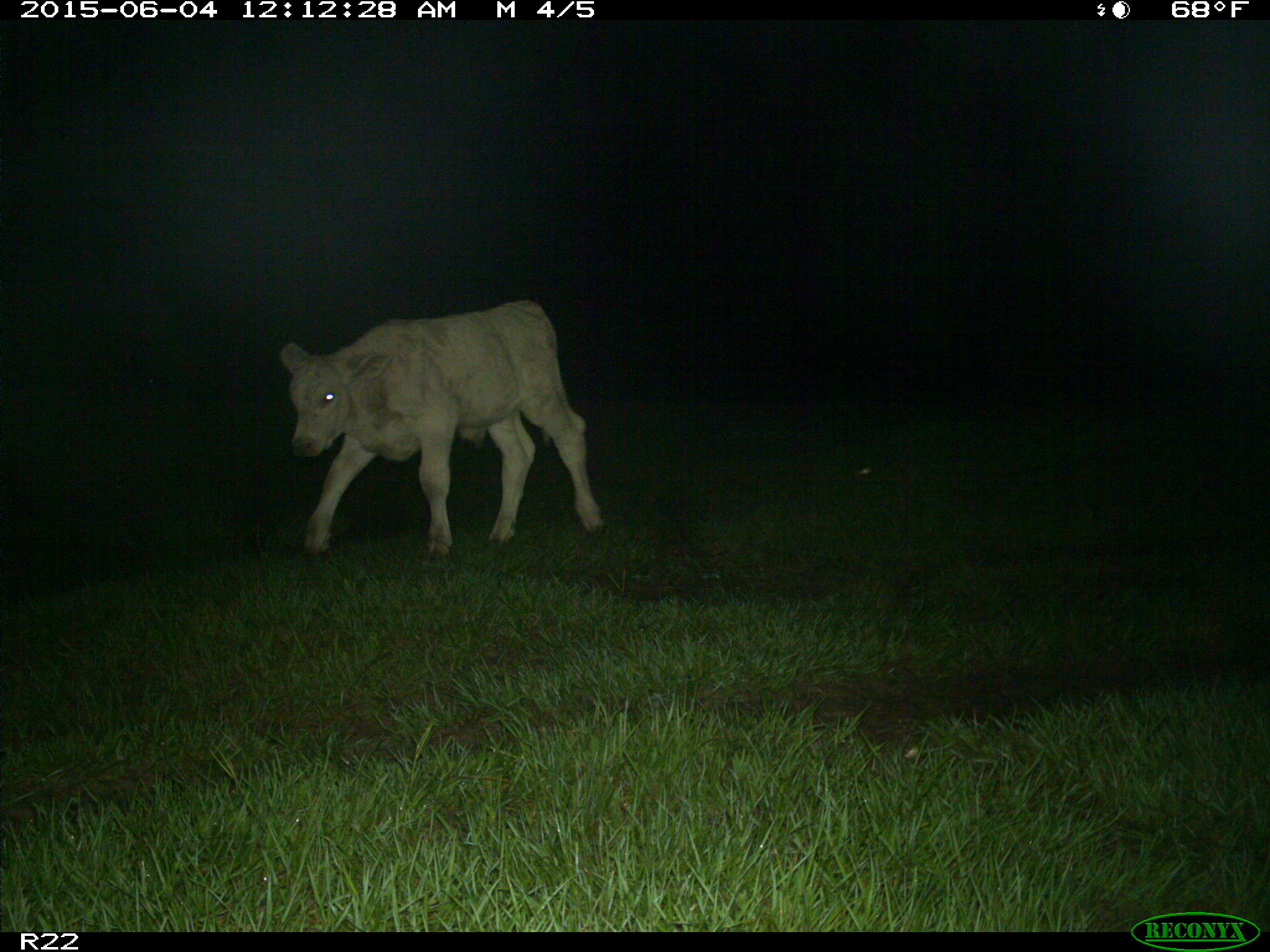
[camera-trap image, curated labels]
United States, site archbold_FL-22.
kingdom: Animalia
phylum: Chordata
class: Mammalia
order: Artiodactyla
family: Bovidae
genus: Bos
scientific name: Bos taurus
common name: domestic cow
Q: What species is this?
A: Bos taurus (domestic cow).